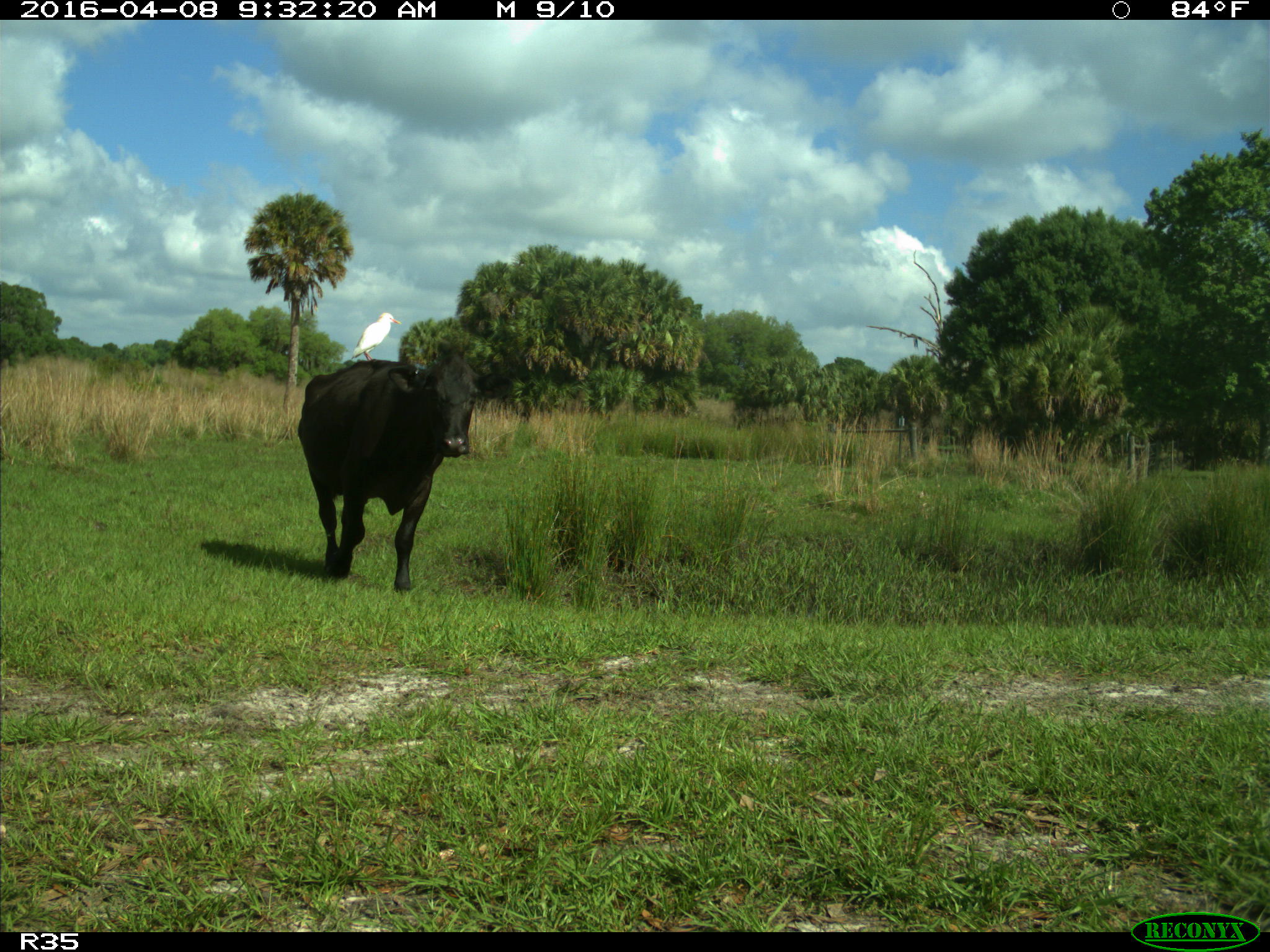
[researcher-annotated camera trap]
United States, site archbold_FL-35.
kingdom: Animalia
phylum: Chordata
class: Mammalia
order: Artiodactyla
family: Bovidae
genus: Bos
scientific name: Bos taurus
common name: domestic cow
Bos taurus (domestic cow).